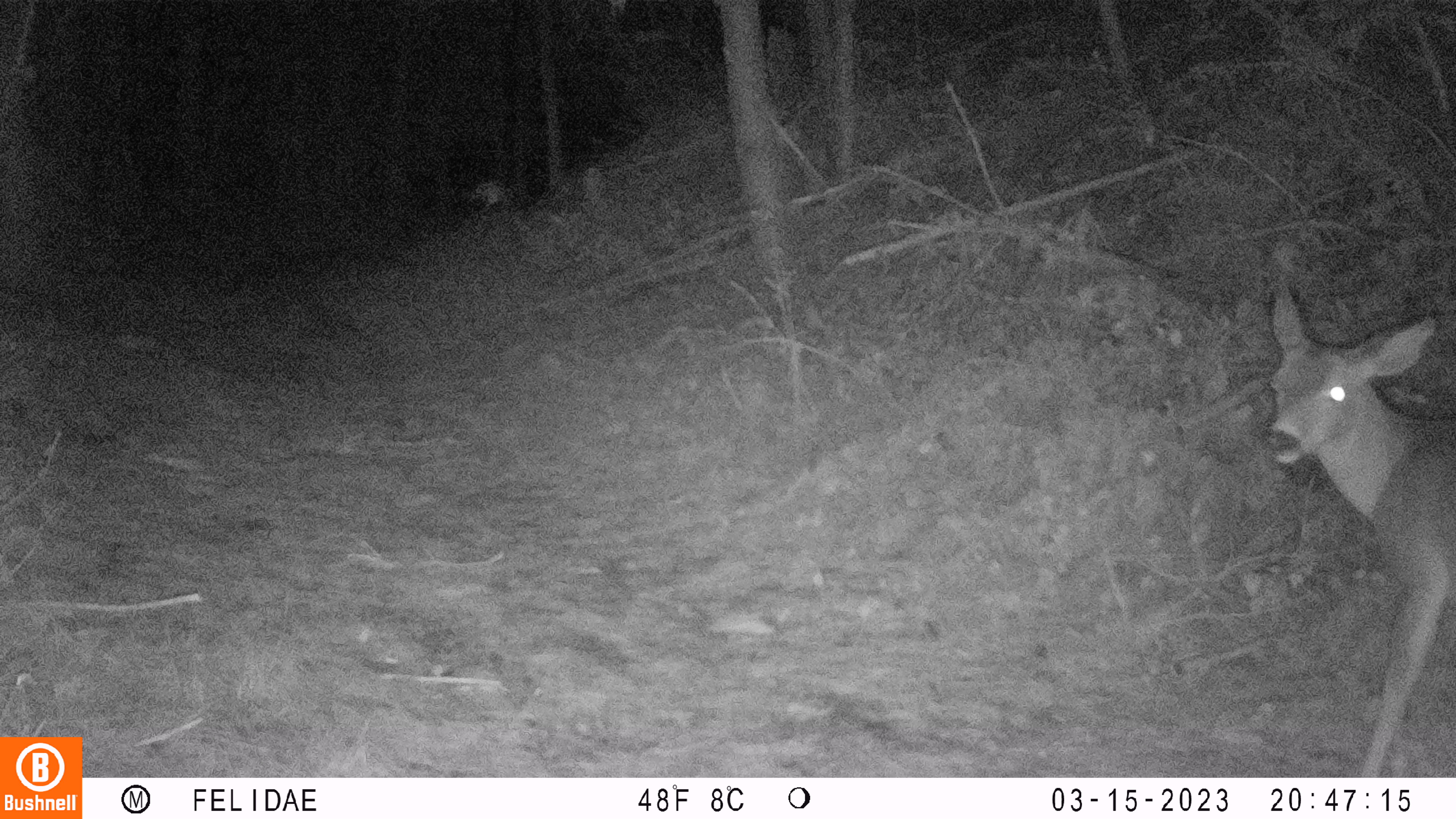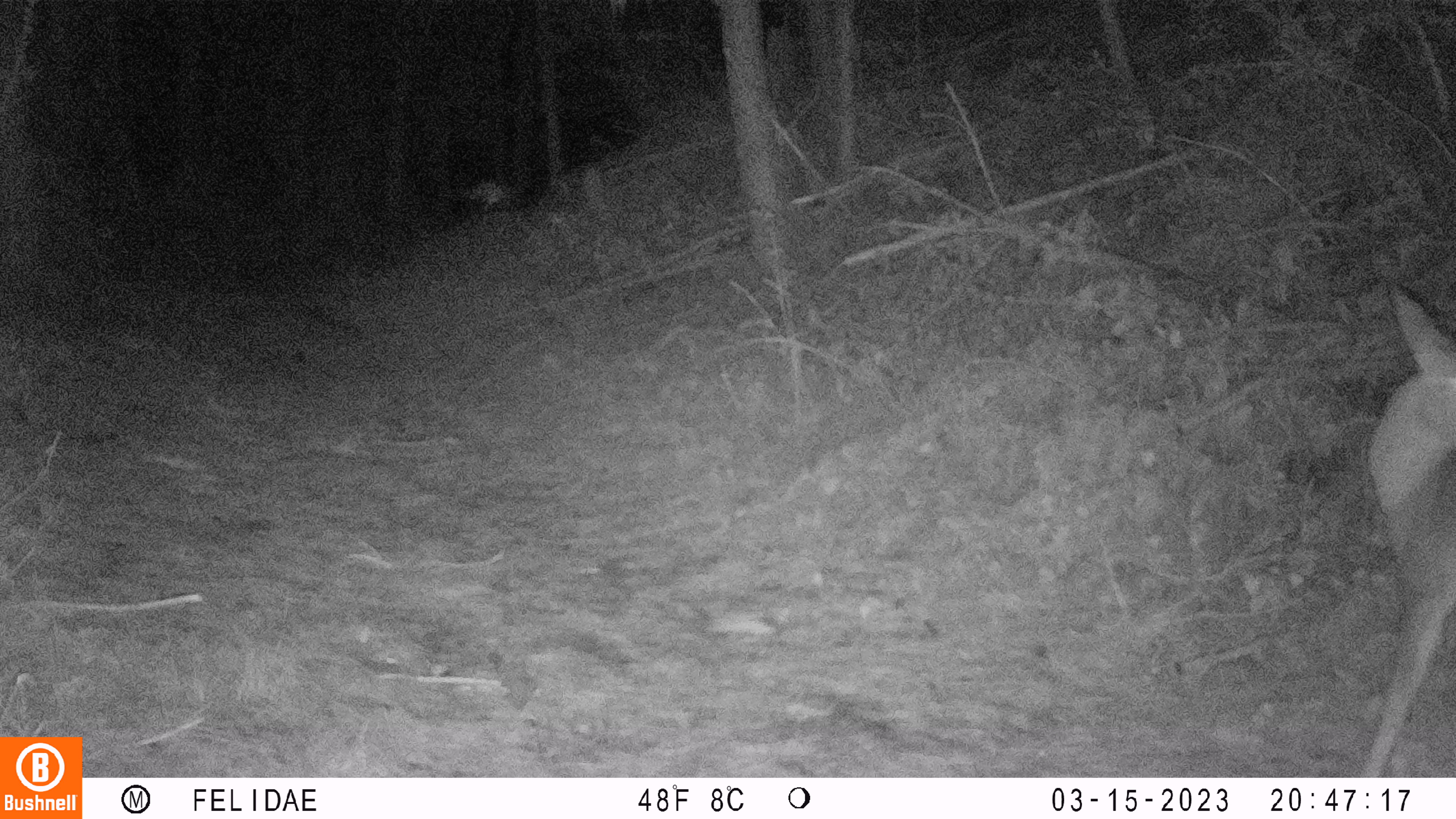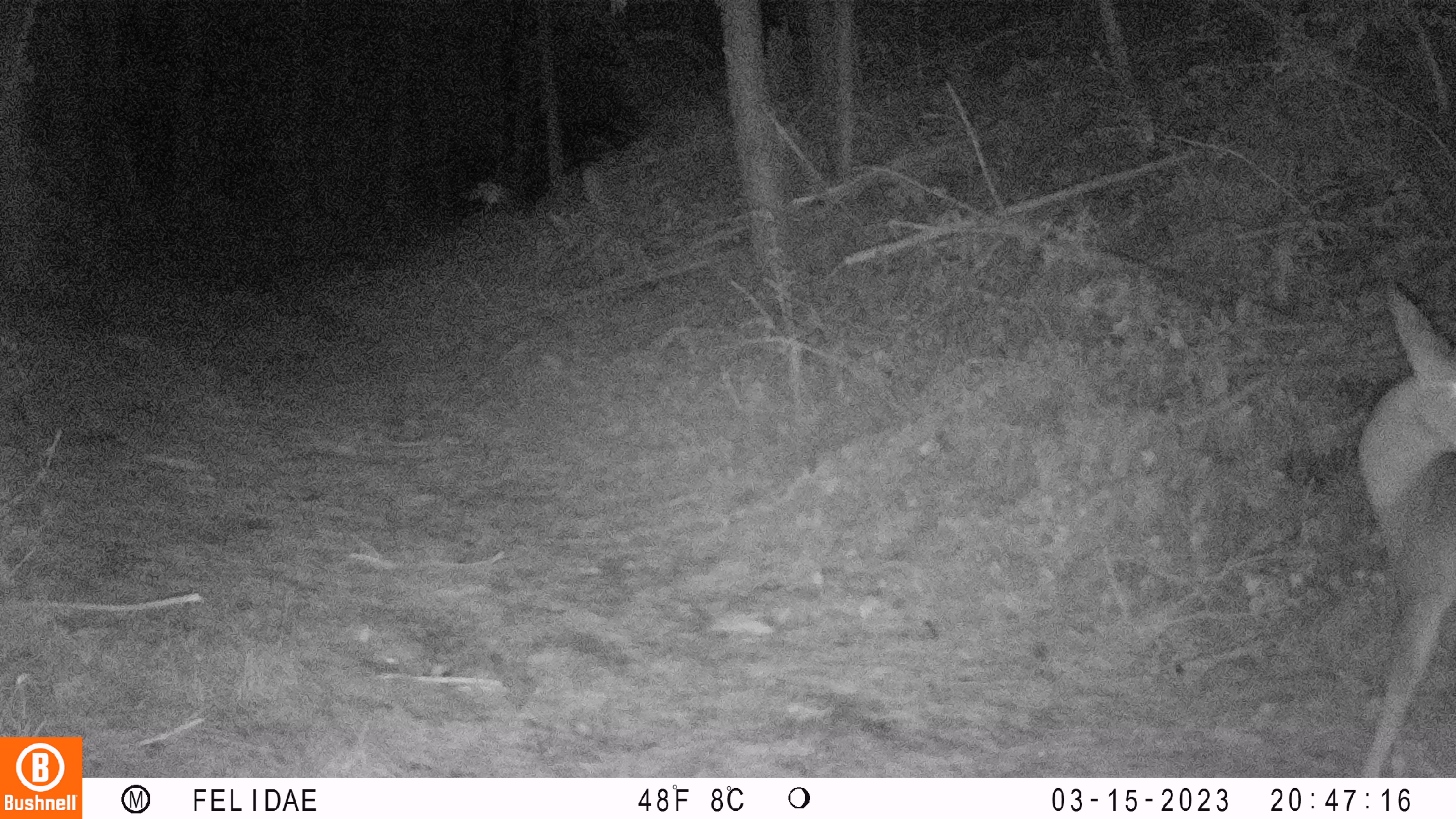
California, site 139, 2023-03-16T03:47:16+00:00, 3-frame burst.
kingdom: Animalia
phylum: Chordata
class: Mammalia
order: Artiodactyla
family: Cervidae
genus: Odocoileus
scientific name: Odocoileus hemionus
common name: mule deer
Mule deer (Odocoileus hemionus).